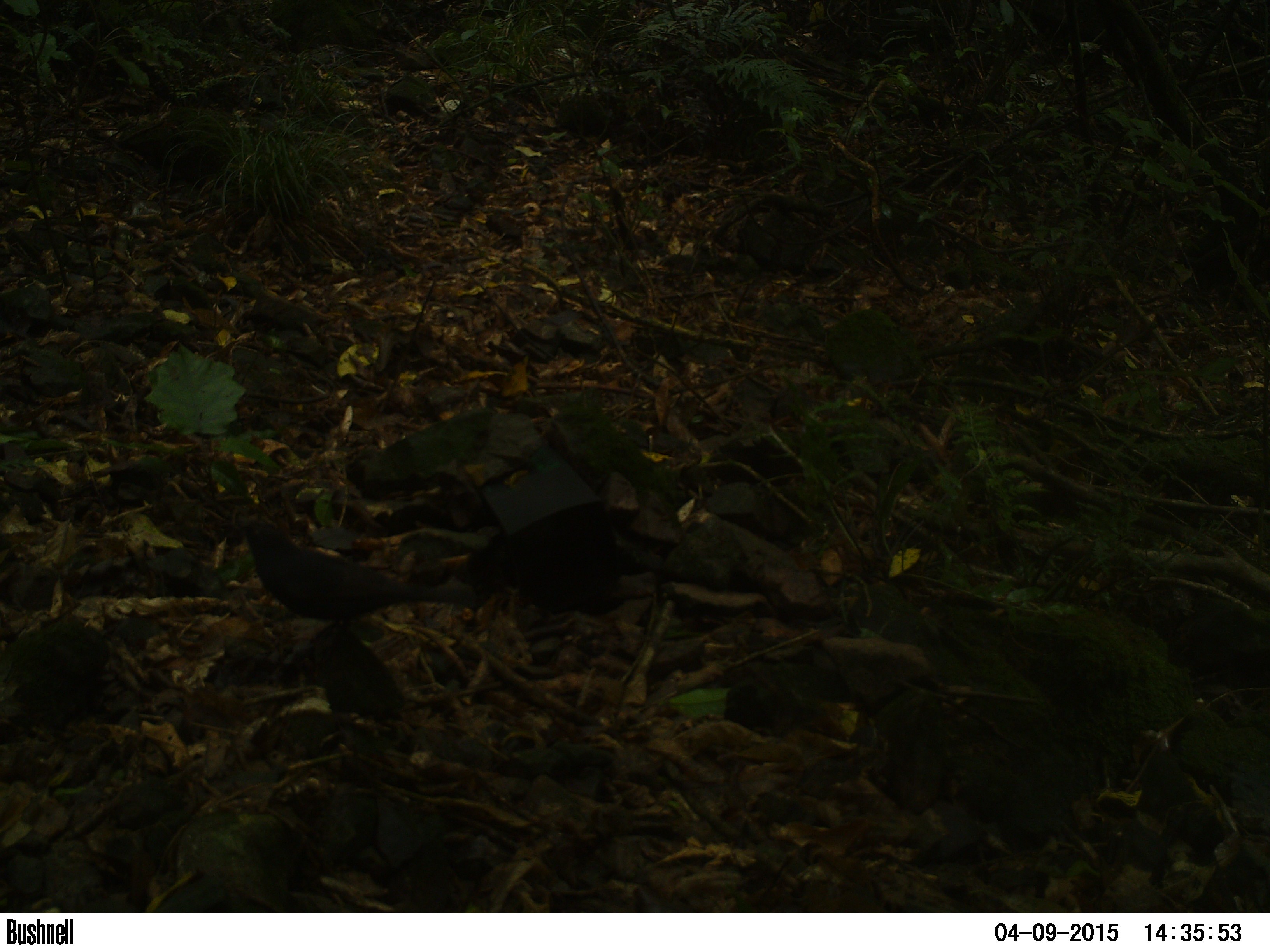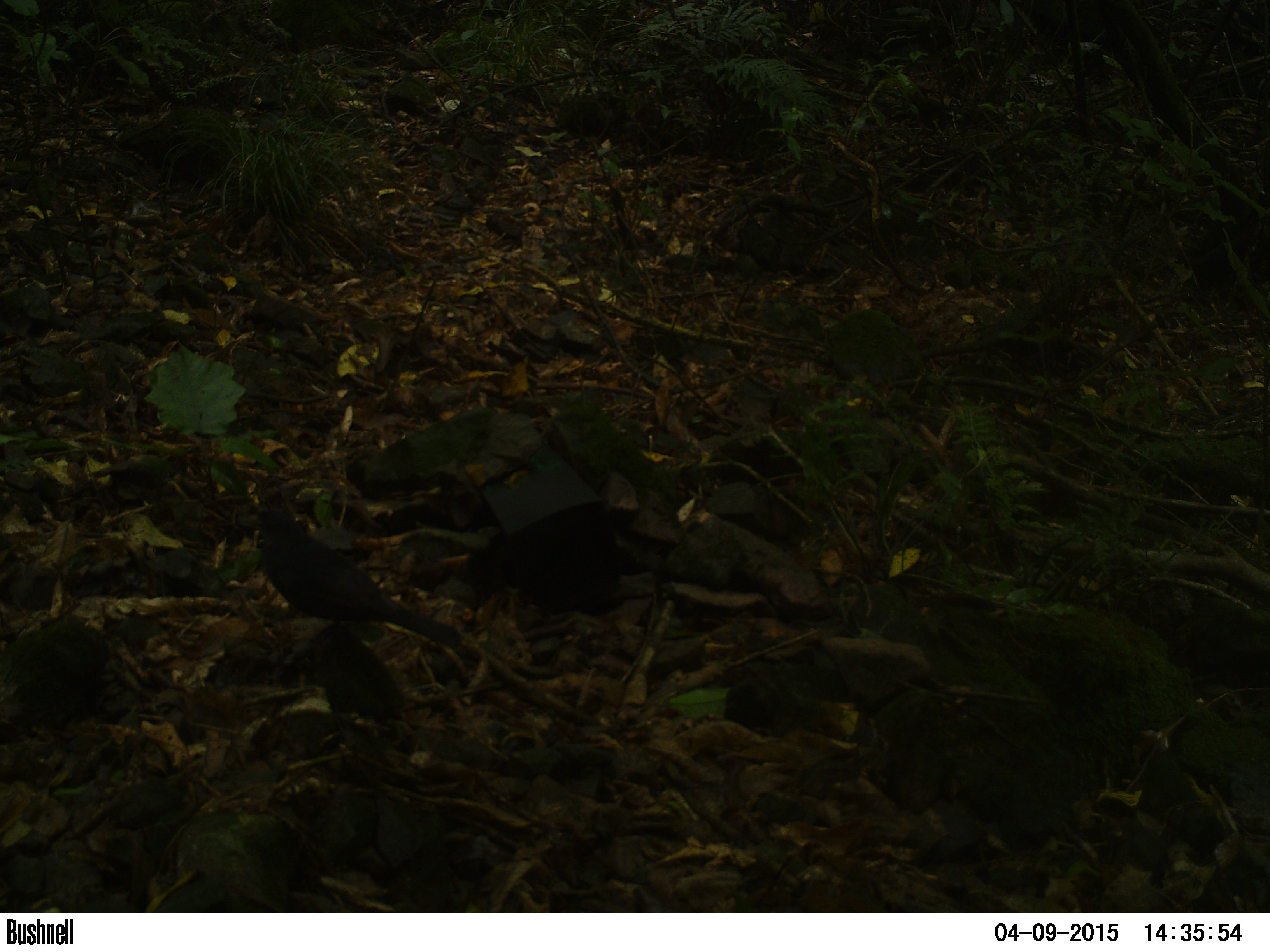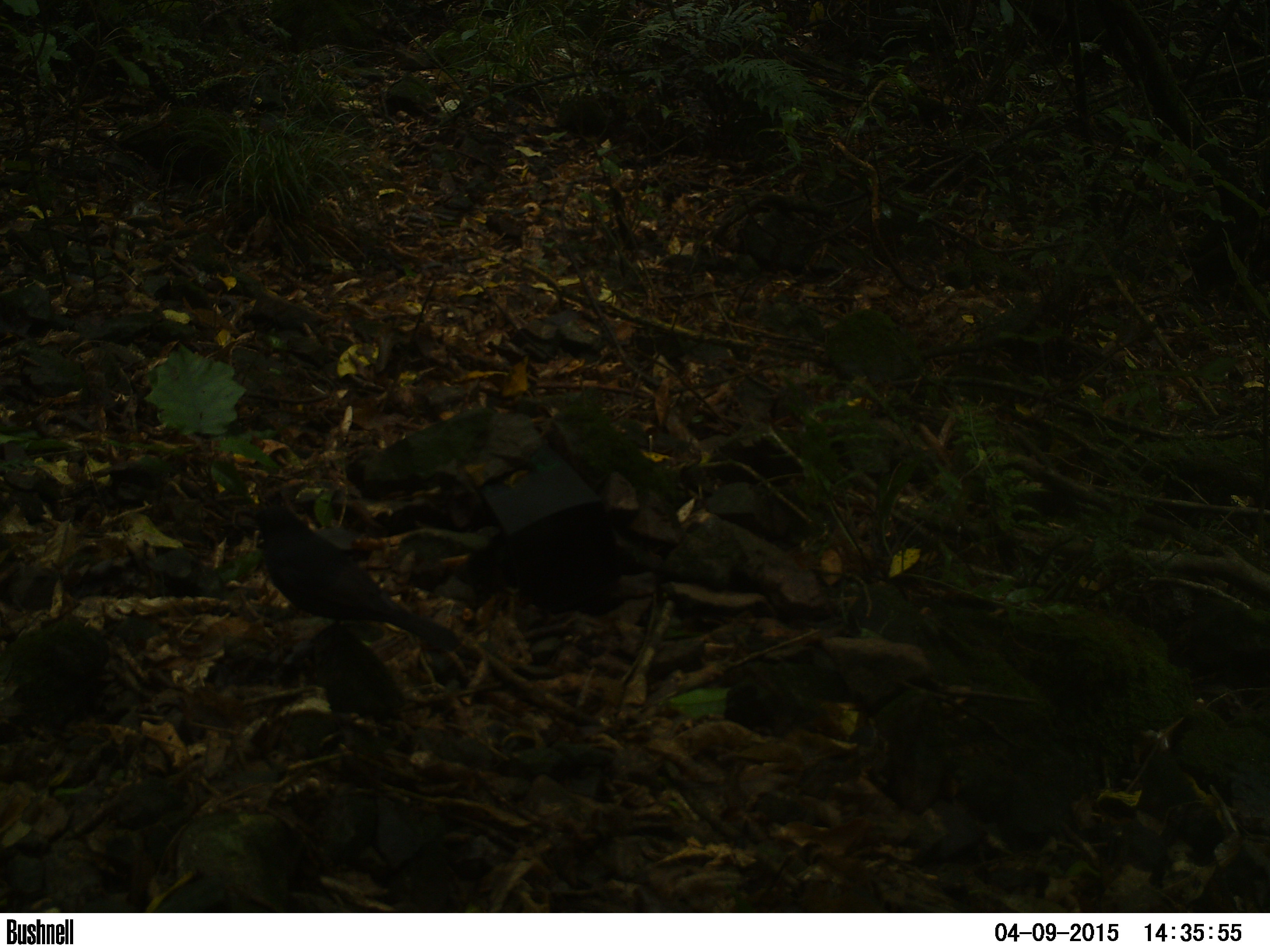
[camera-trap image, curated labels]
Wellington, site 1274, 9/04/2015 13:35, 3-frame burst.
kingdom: Animalia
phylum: Chordata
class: Aves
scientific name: Aves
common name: bird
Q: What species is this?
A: Bird (Aves).